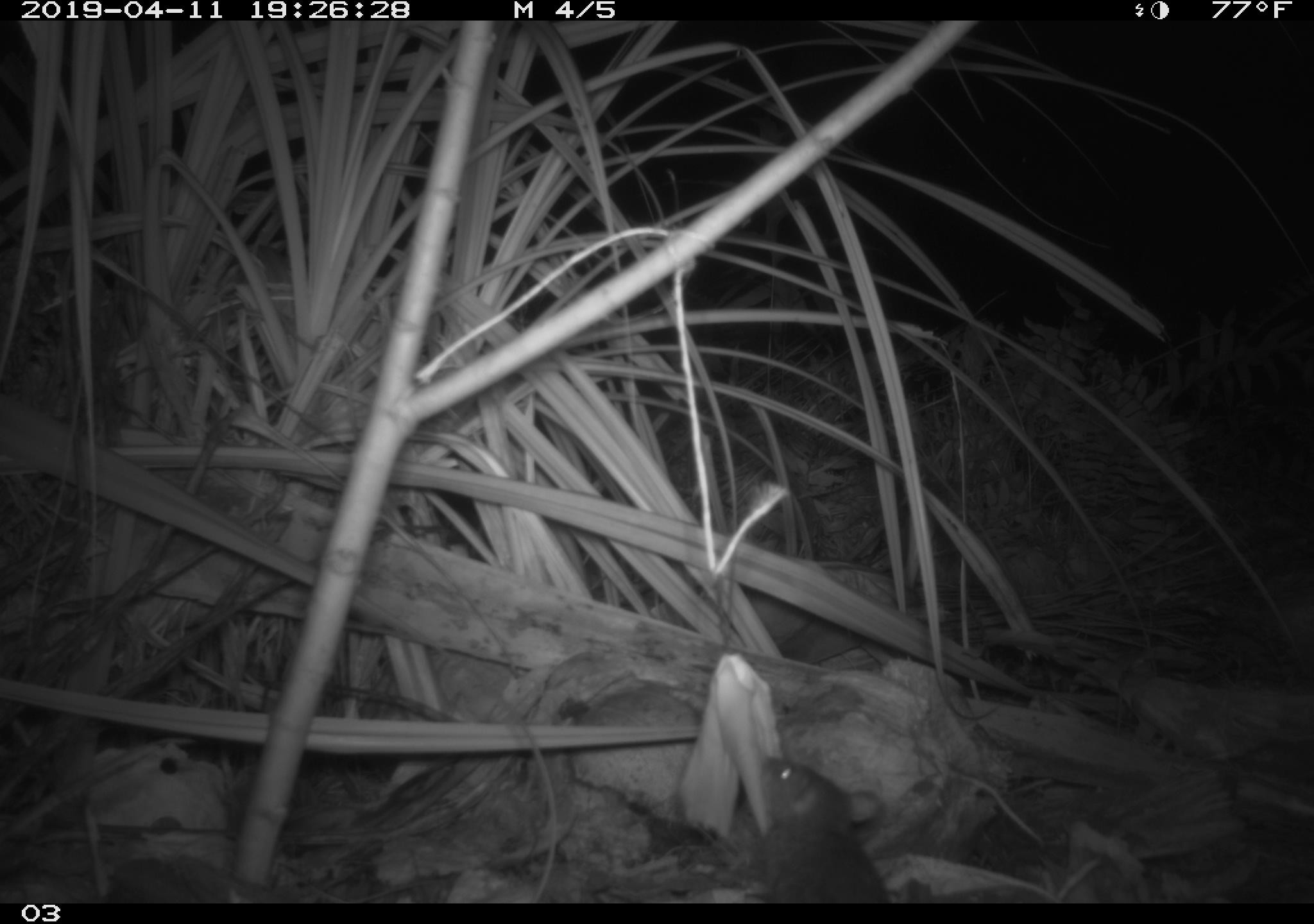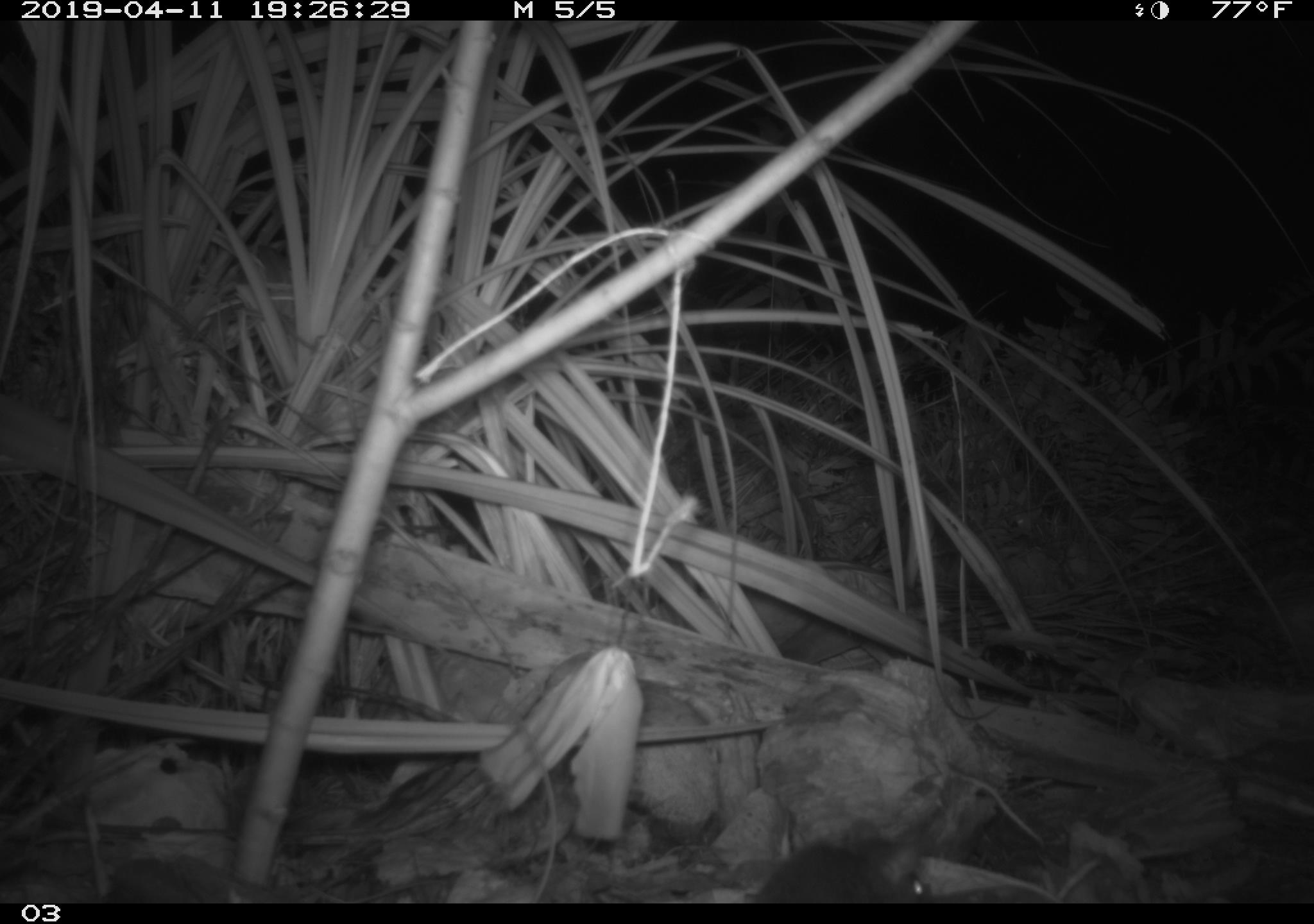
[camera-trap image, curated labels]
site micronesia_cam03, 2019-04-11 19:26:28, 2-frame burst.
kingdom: Animalia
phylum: Chordata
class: Mammalia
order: Rodentia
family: Muridae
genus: Rattus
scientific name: Rattus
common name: rat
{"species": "rat (Rattus)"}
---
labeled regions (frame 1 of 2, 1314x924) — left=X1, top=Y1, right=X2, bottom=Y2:
rat: left=740, top=753, right=890, bottom=903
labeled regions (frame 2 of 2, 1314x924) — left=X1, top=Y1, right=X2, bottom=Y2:
rat: left=748, top=830, right=933, bottom=899